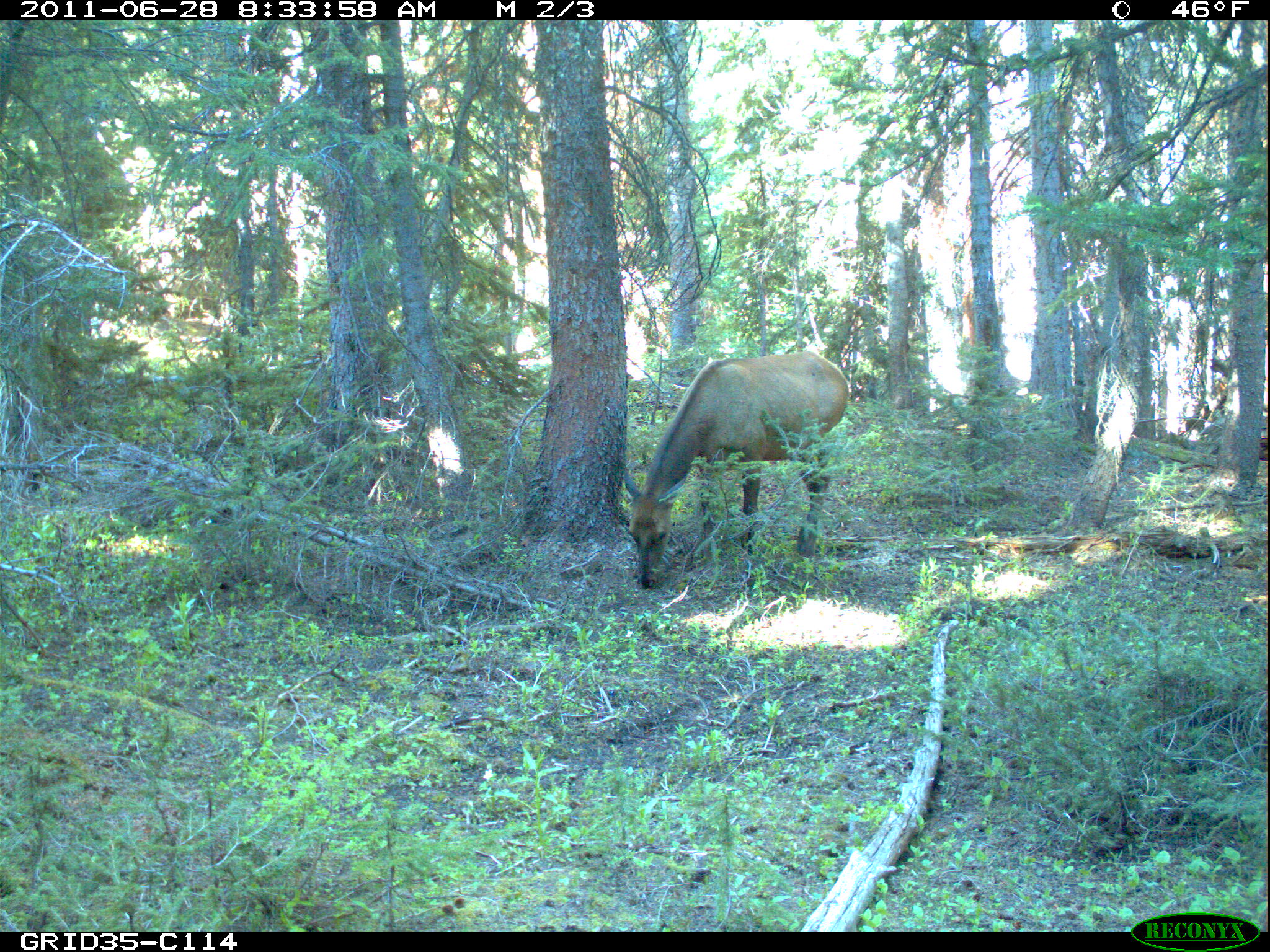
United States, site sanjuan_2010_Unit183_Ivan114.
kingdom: Animalia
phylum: Chordata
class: Mammalia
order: Artiodactyla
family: Cervidae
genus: Cervus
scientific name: Cervus elaphus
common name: red deer